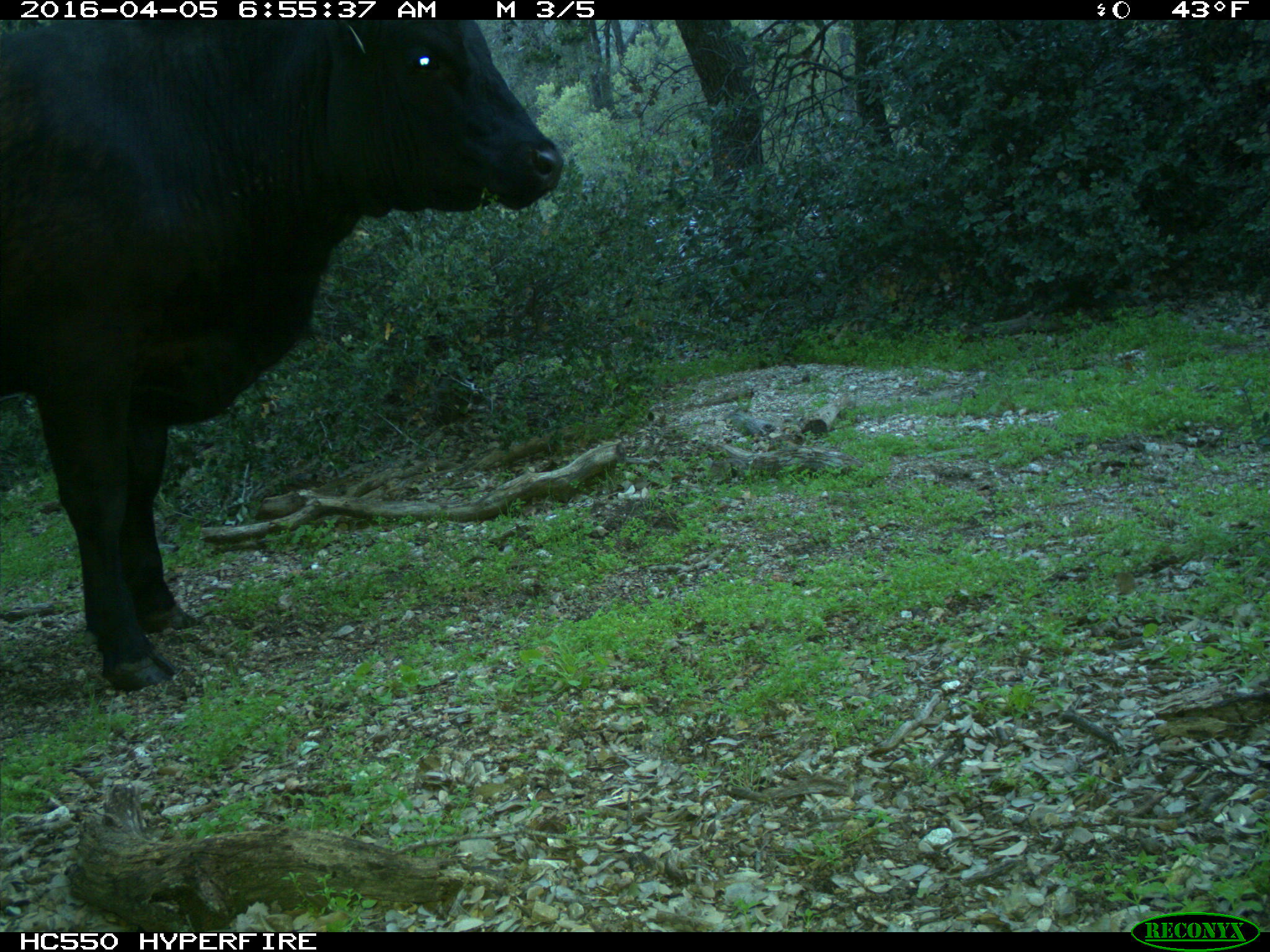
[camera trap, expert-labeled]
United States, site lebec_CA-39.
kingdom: Animalia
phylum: Chordata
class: Mammalia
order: Artiodactyla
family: Bovidae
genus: Bos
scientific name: Bos taurus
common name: domestic cow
Bos taurus (domestic cow).